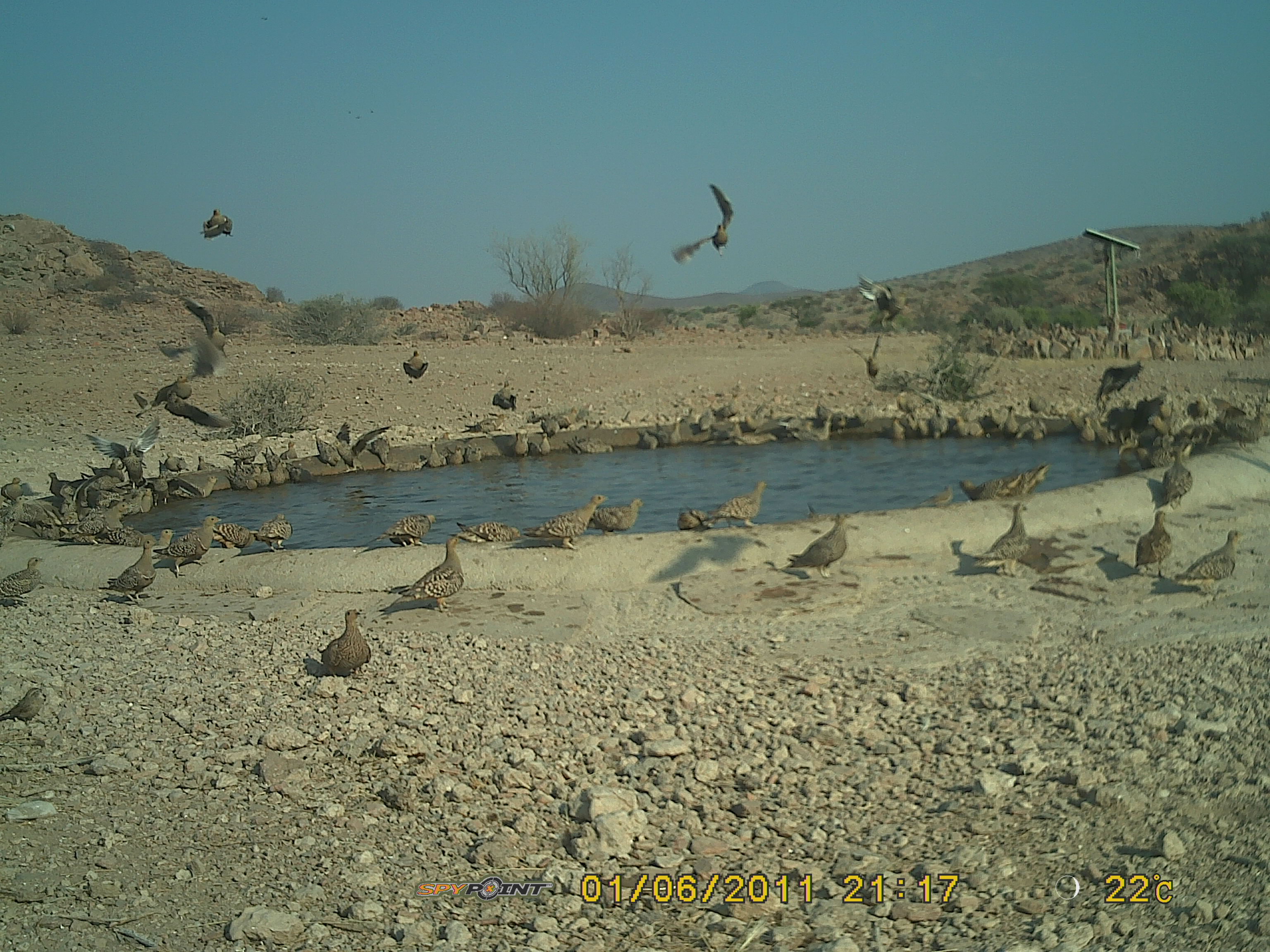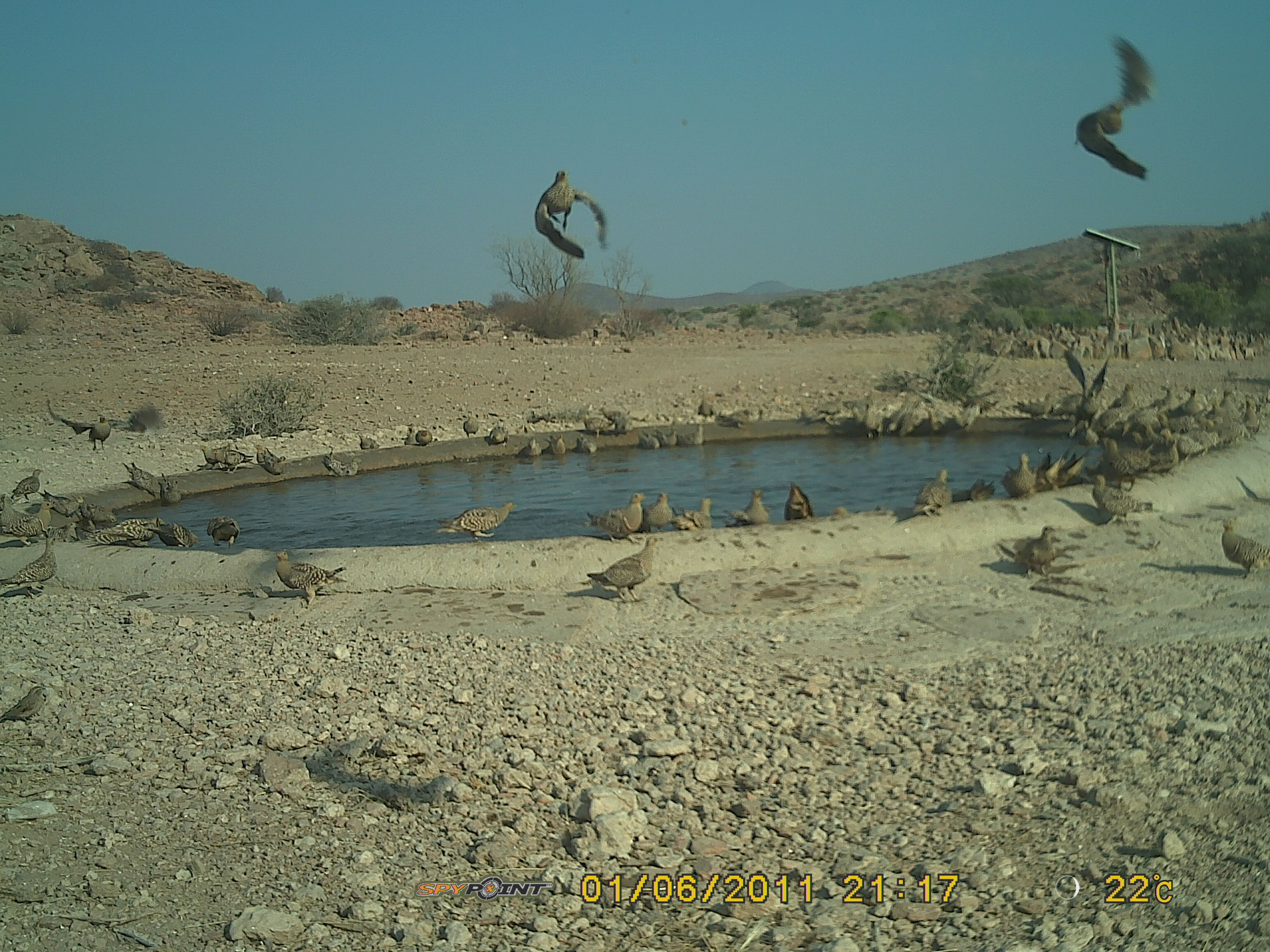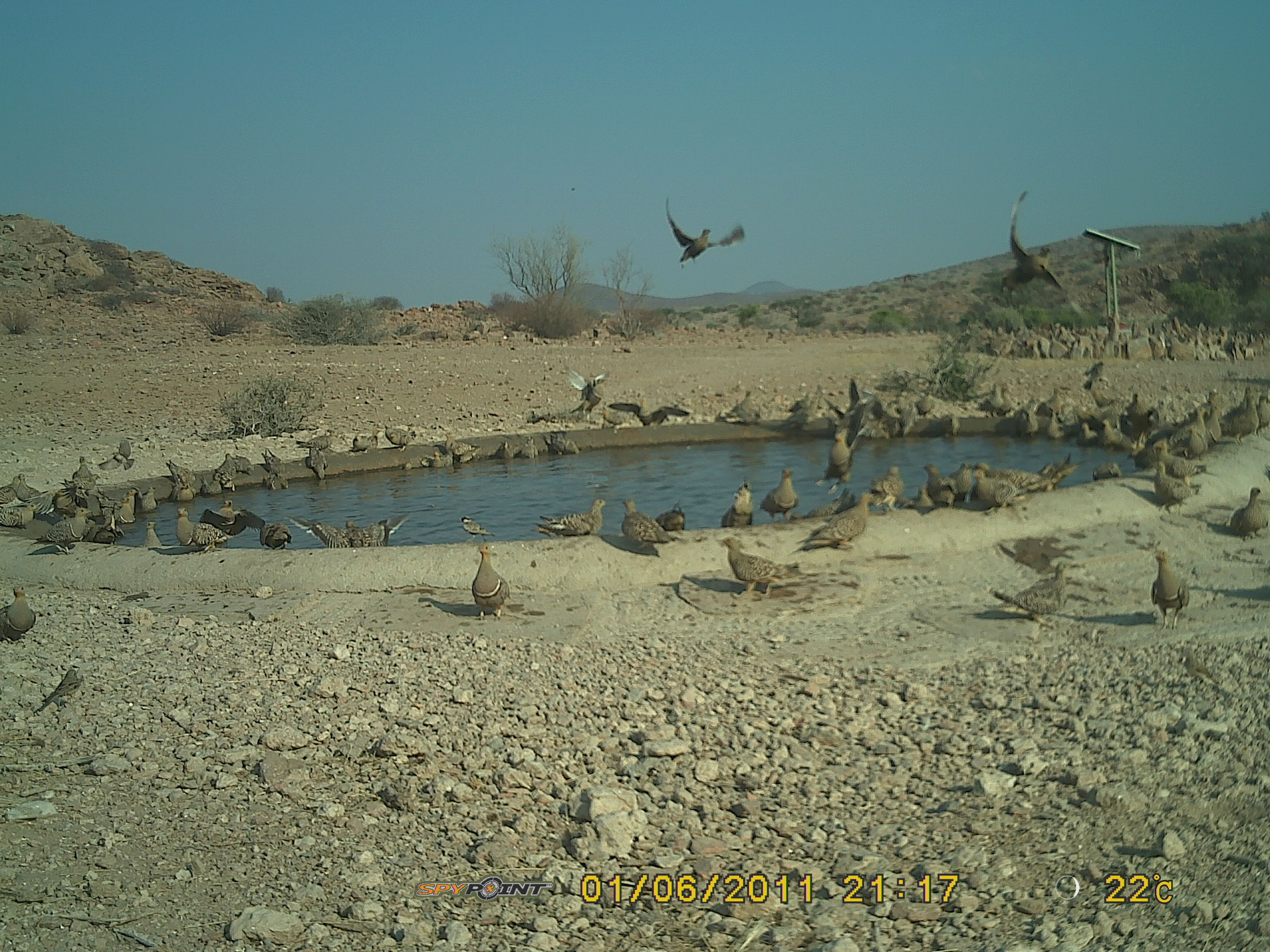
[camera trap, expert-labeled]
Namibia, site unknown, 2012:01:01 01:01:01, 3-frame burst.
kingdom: Animalia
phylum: Chordata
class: Aves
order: Pterocliformes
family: Pteroclidae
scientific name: Pteroclidae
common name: sandgrouse